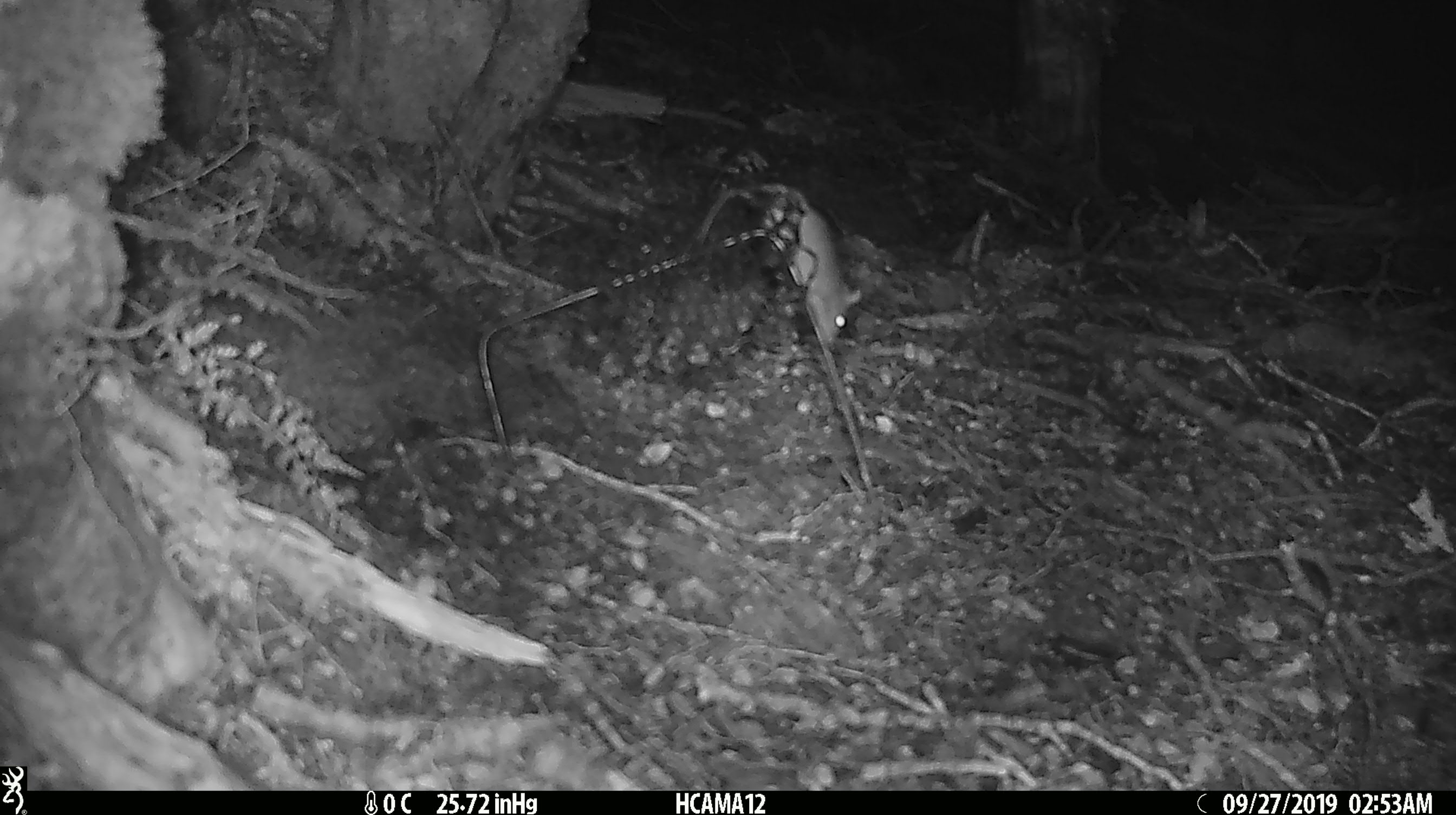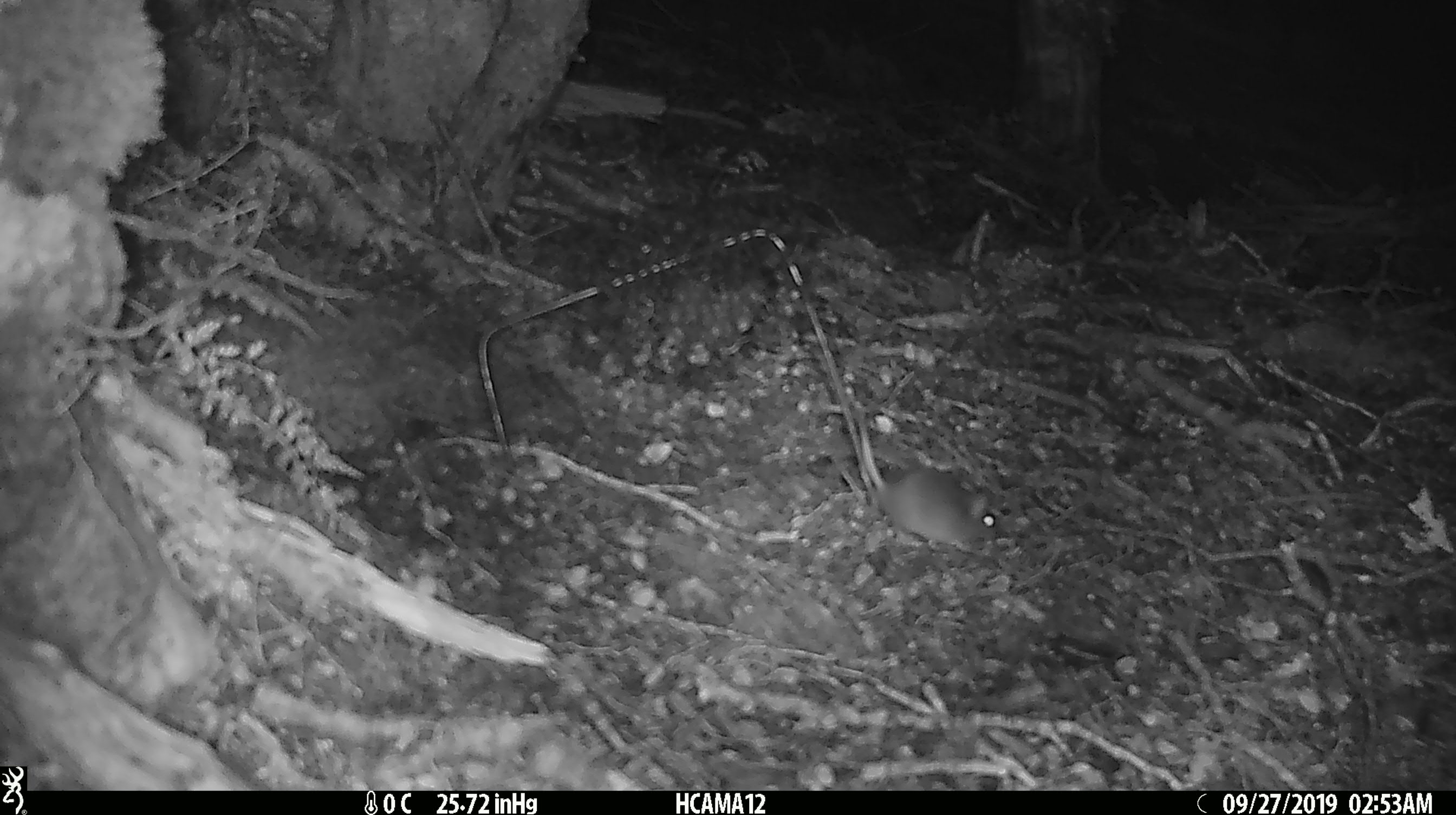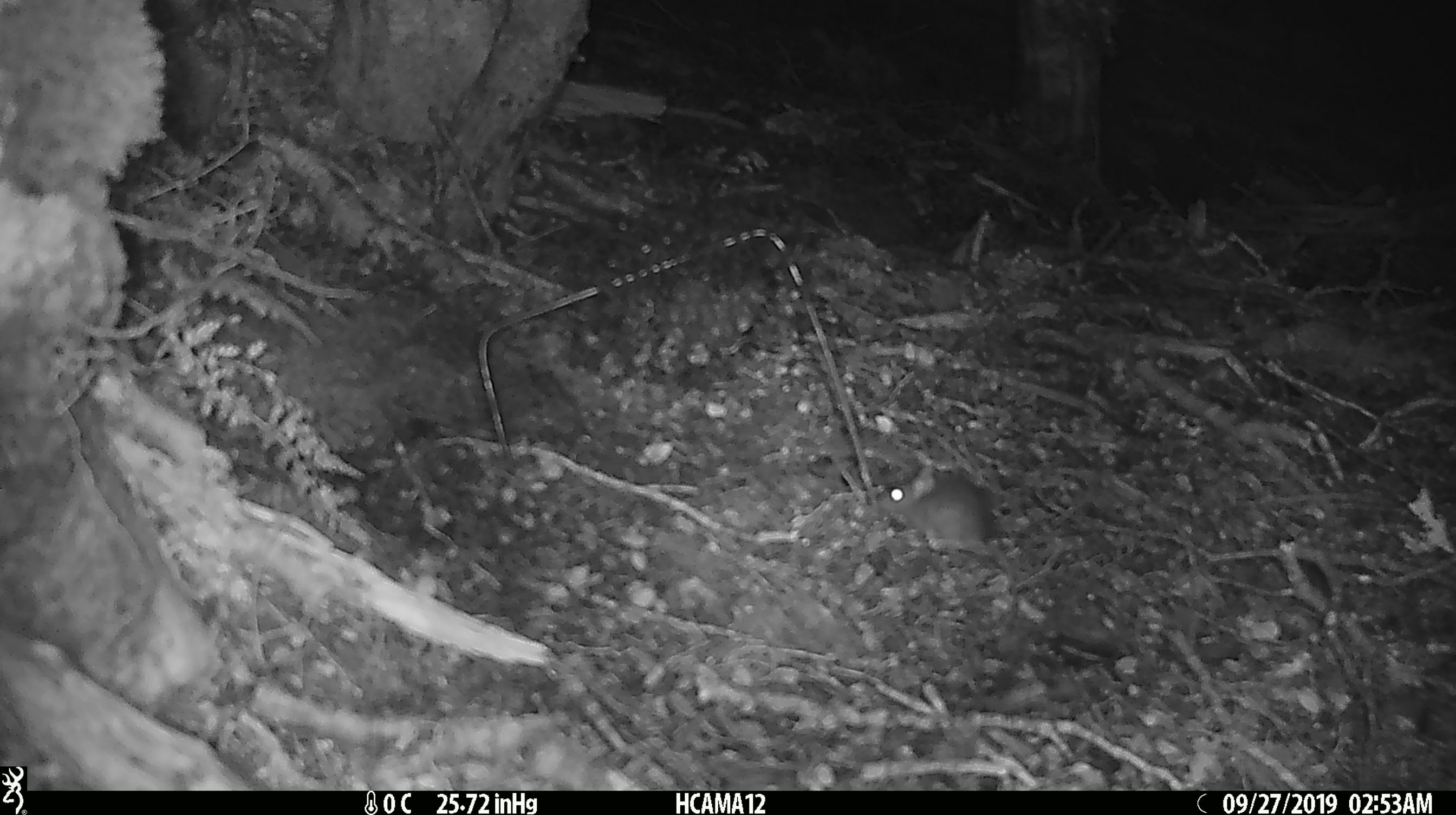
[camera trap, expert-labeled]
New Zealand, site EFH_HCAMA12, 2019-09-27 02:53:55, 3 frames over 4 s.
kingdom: Animalia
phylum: Chordata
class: Mammalia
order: Rodentia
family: Muridae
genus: Mus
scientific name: Mus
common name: mouse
Mouse (Mus).